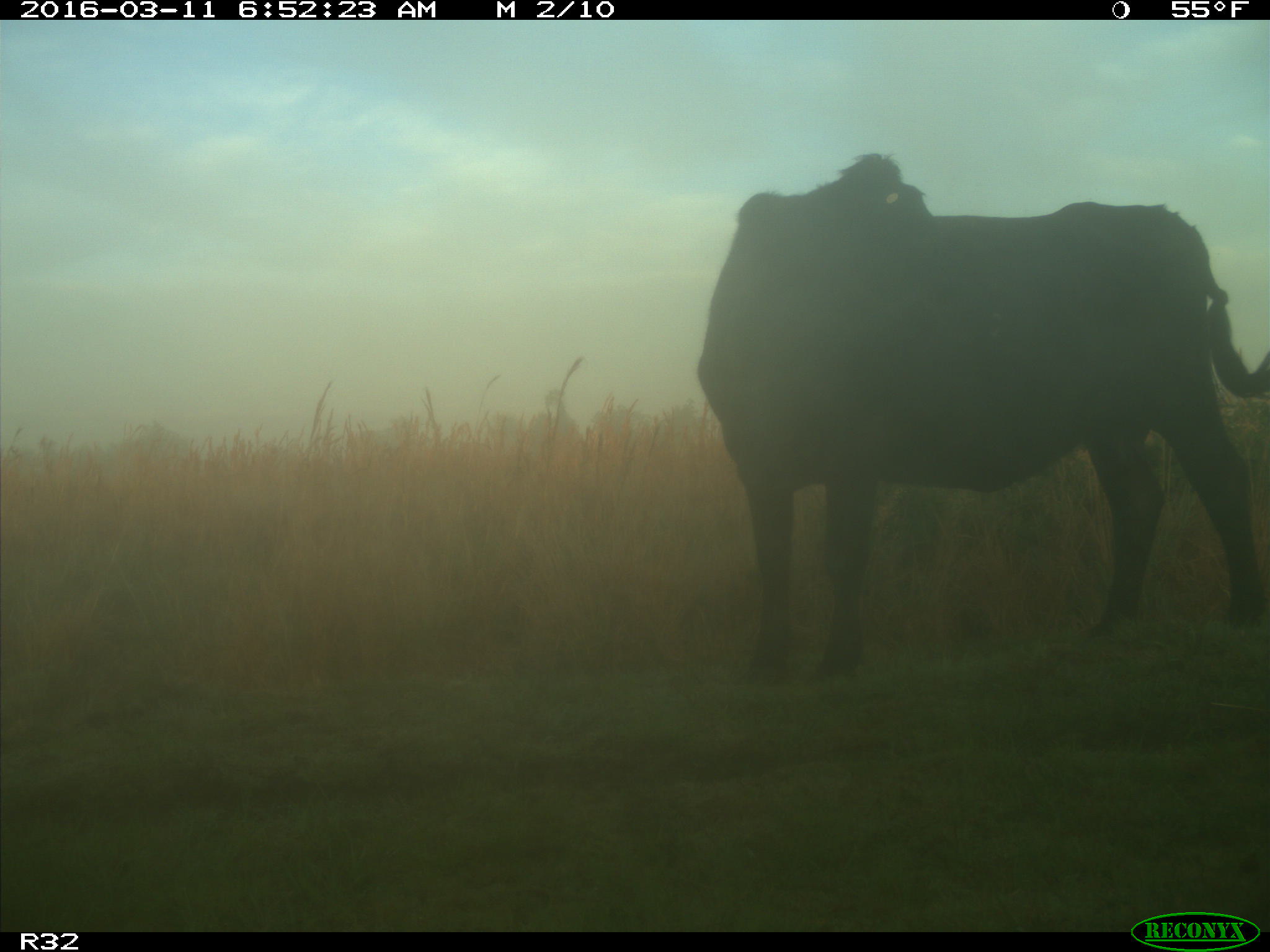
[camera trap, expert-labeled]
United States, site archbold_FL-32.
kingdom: Animalia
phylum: Chordata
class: Mammalia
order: Artiodactyla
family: Bovidae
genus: Bos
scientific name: Bos taurus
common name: domestic cow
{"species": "Bos taurus (domestic cow)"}